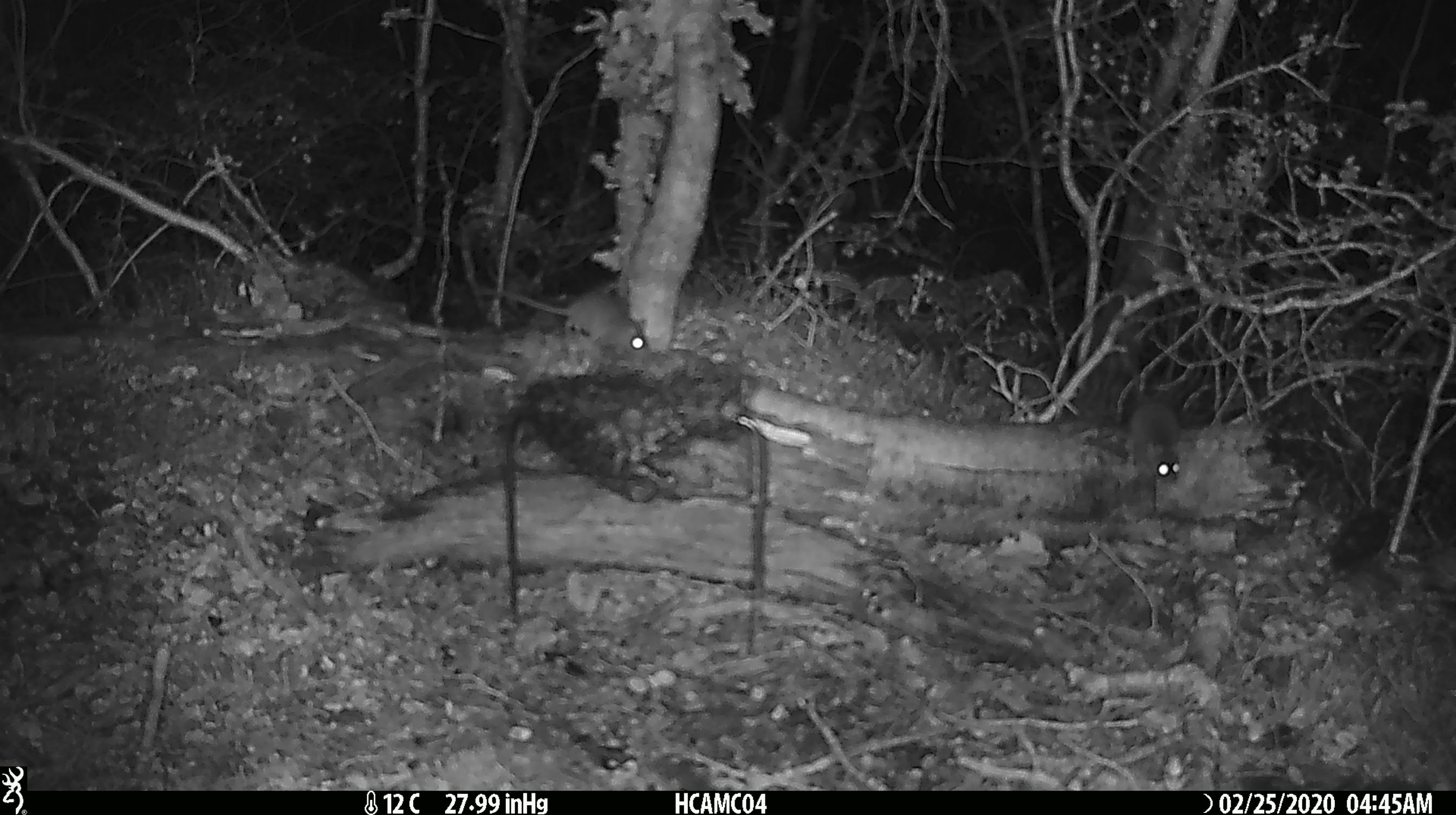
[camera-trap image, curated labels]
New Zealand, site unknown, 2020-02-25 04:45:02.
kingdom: Animalia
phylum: Chordata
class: Mammalia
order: Rodentia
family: Muridae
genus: Mus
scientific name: Mus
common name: mouse